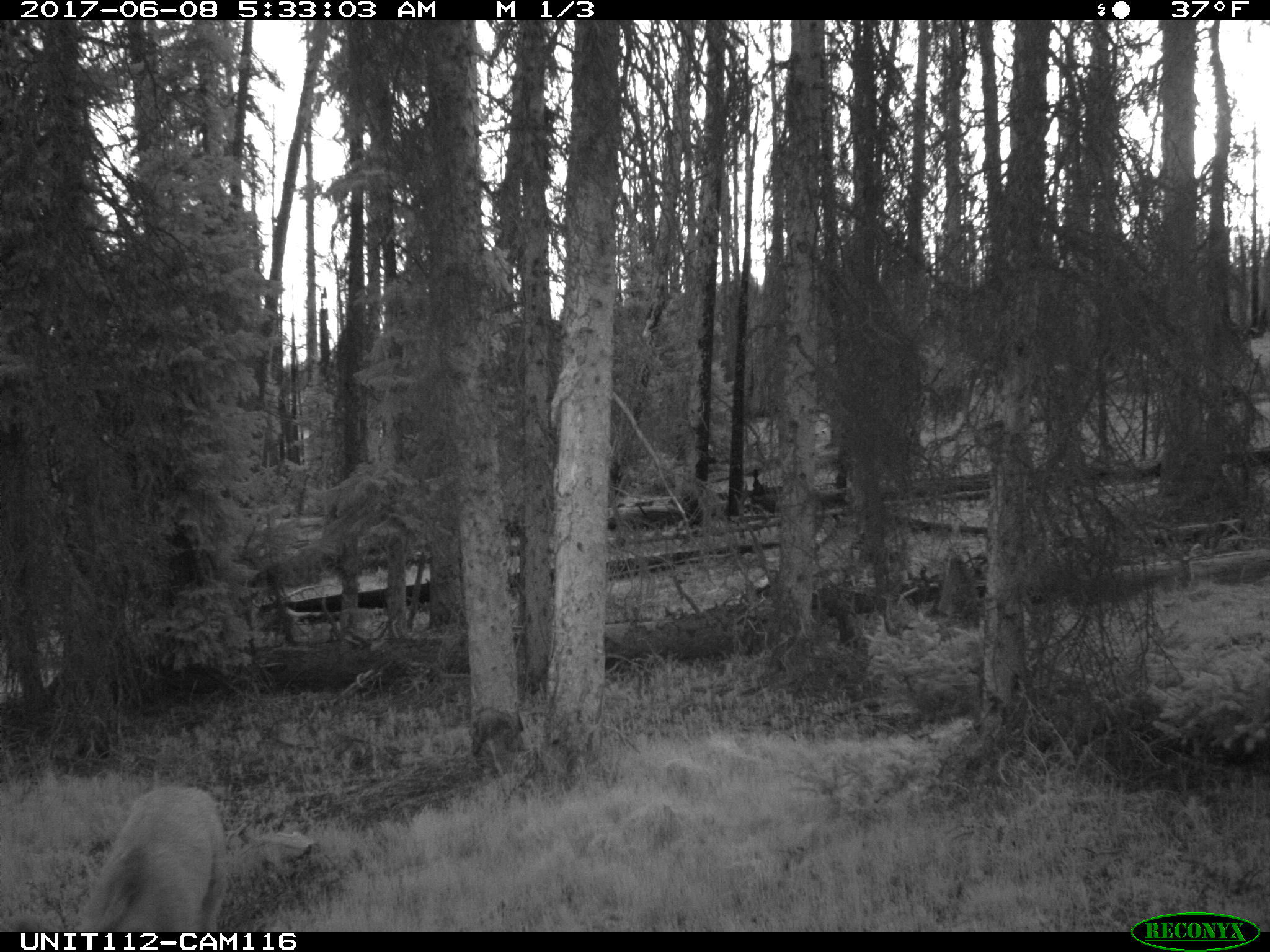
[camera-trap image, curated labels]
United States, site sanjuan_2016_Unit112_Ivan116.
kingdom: Animalia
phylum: Chordata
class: Mammalia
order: Artiodactyla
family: Cervidae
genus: Odocoileus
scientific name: Odocoileus hemionus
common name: mule deer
Odocoileus hemionus (mule deer).